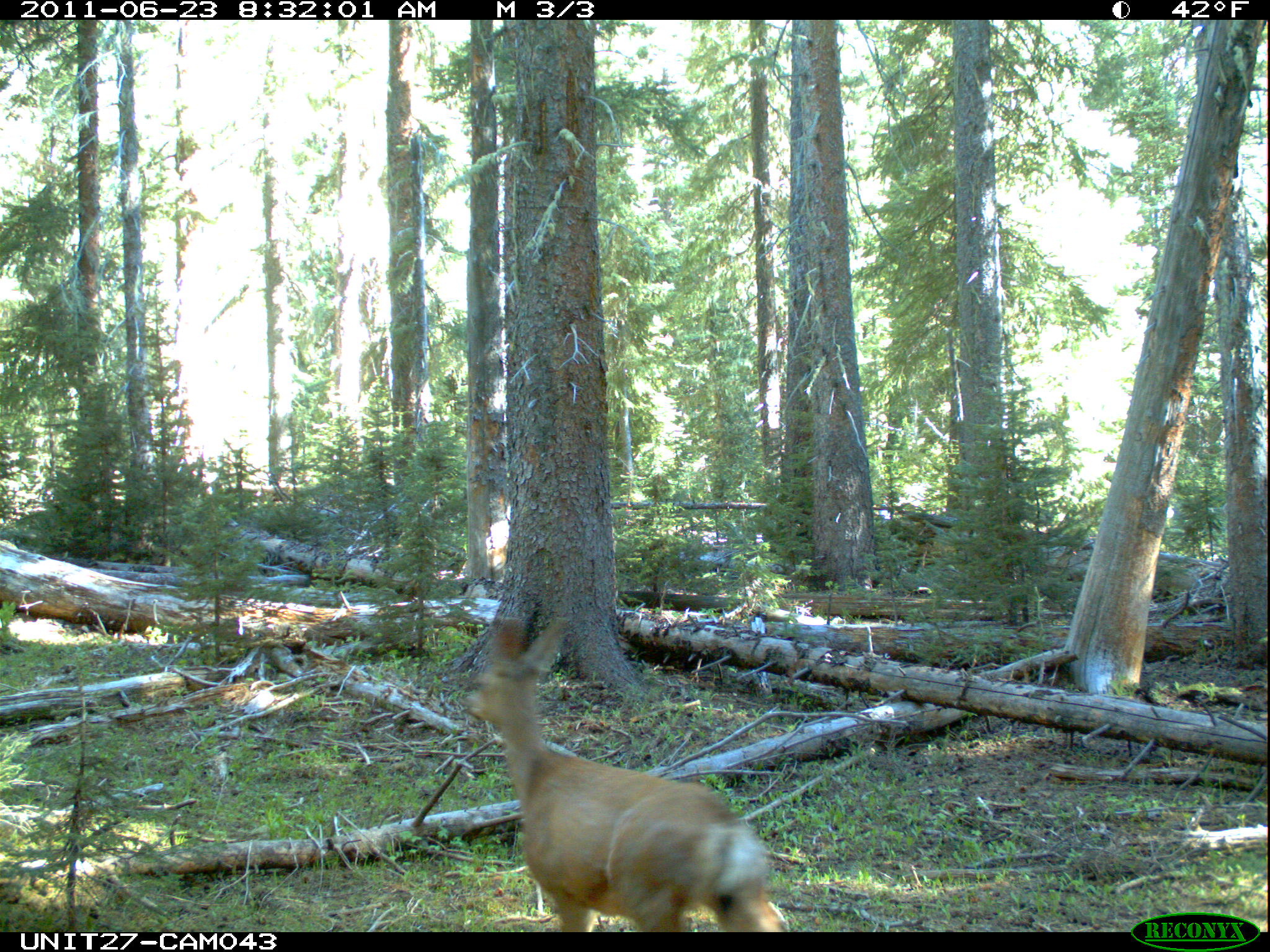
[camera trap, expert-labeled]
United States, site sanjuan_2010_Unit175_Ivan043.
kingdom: Animalia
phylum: Chordata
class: Mammalia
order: Artiodactyla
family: Cervidae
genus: Odocoileus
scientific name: Odocoileus hemionus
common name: mule deer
Odocoileus hemionus (mule deer).